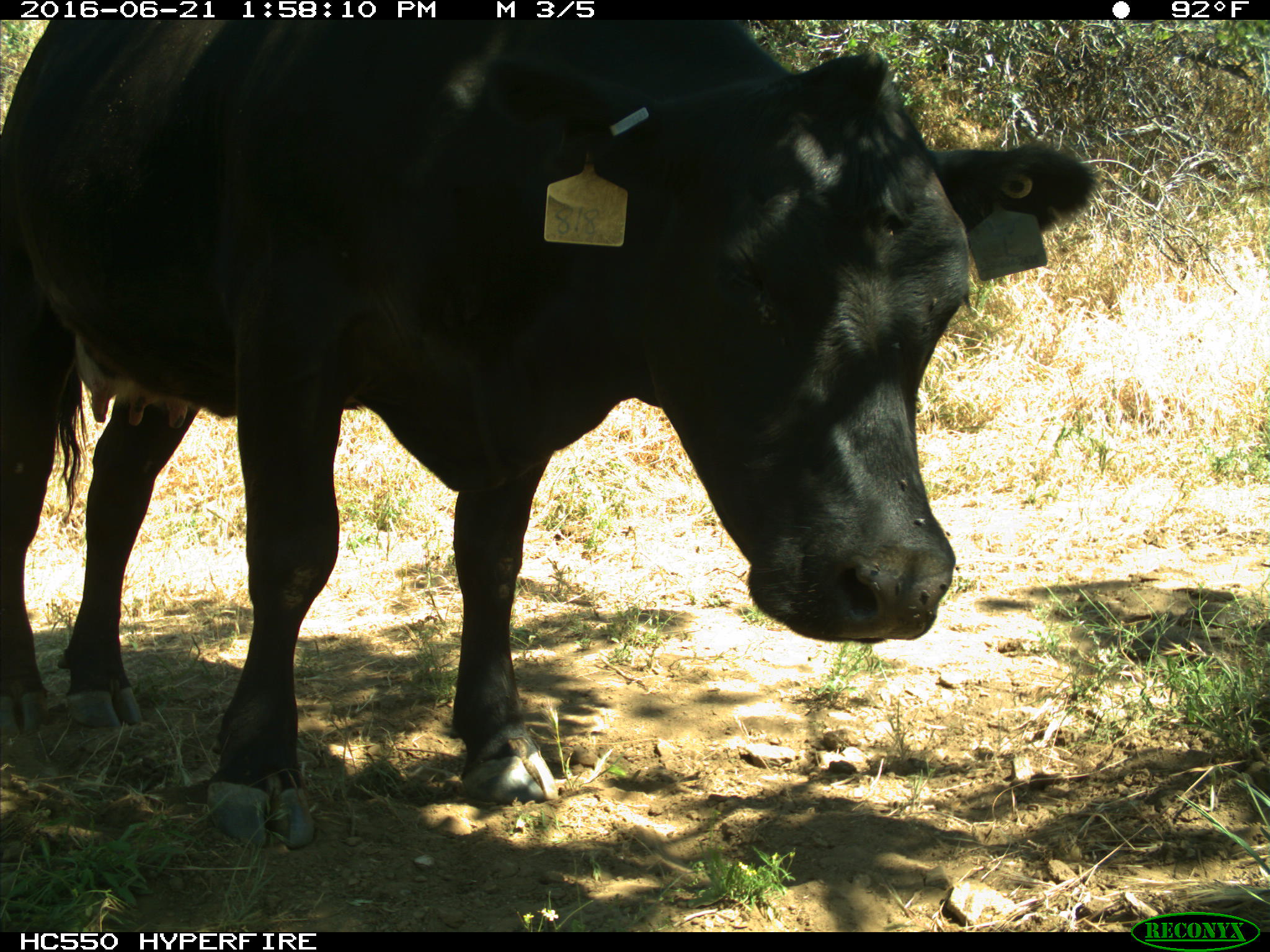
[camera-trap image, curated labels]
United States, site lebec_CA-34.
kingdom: Animalia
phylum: Chordata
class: Mammalia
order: Artiodactyla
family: Bovidae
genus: Bos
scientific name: Bos taurus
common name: domestic cow